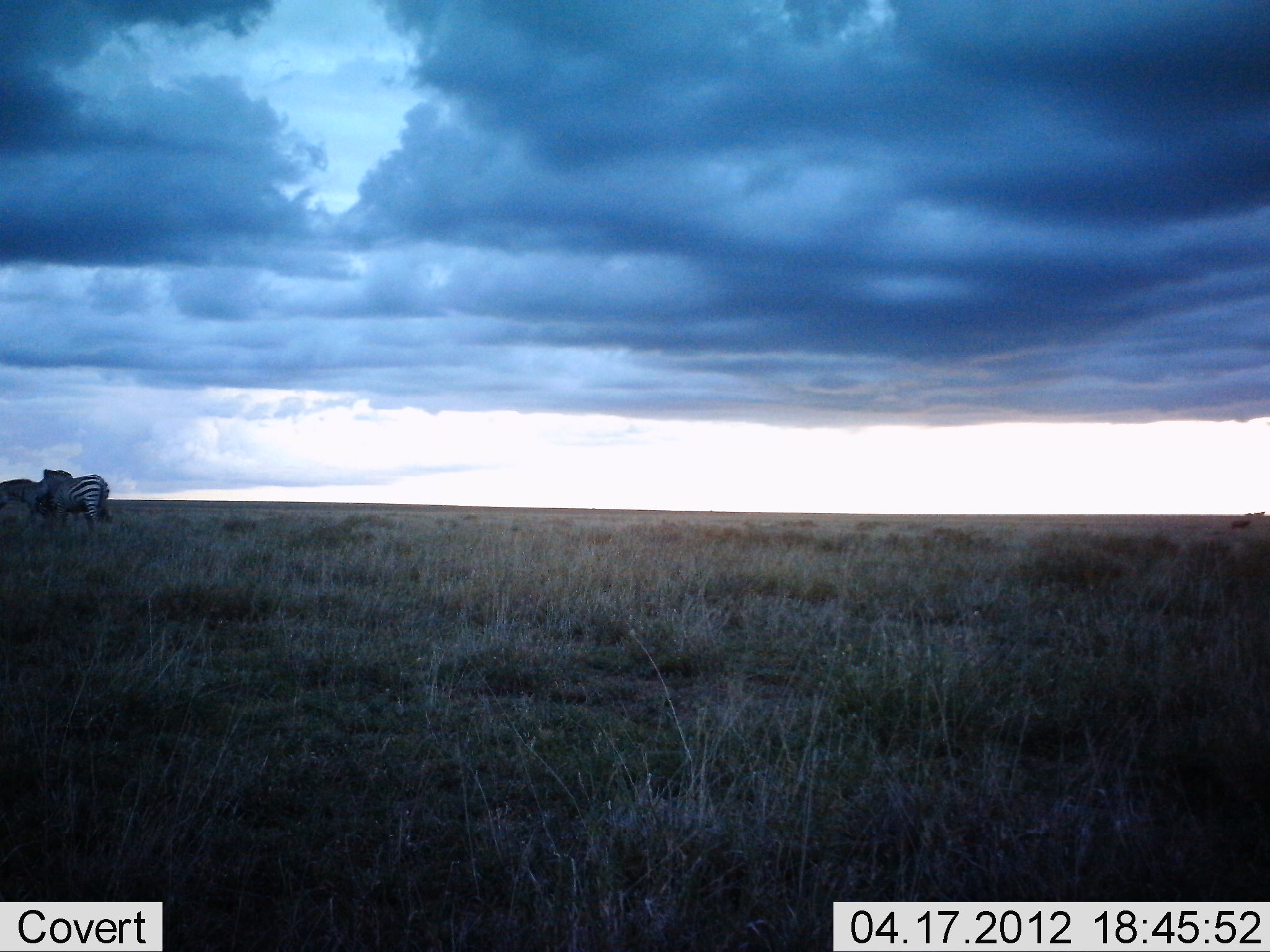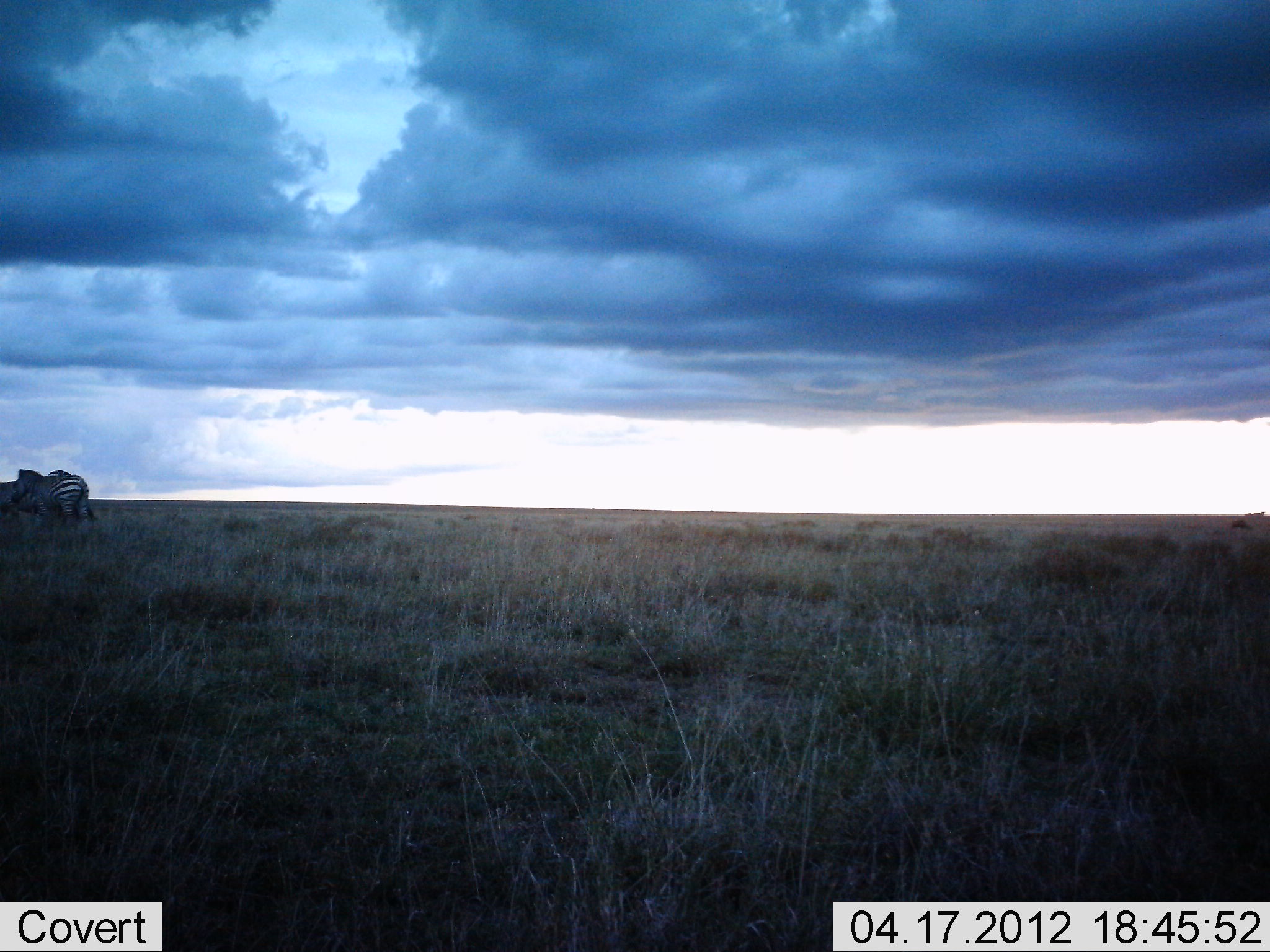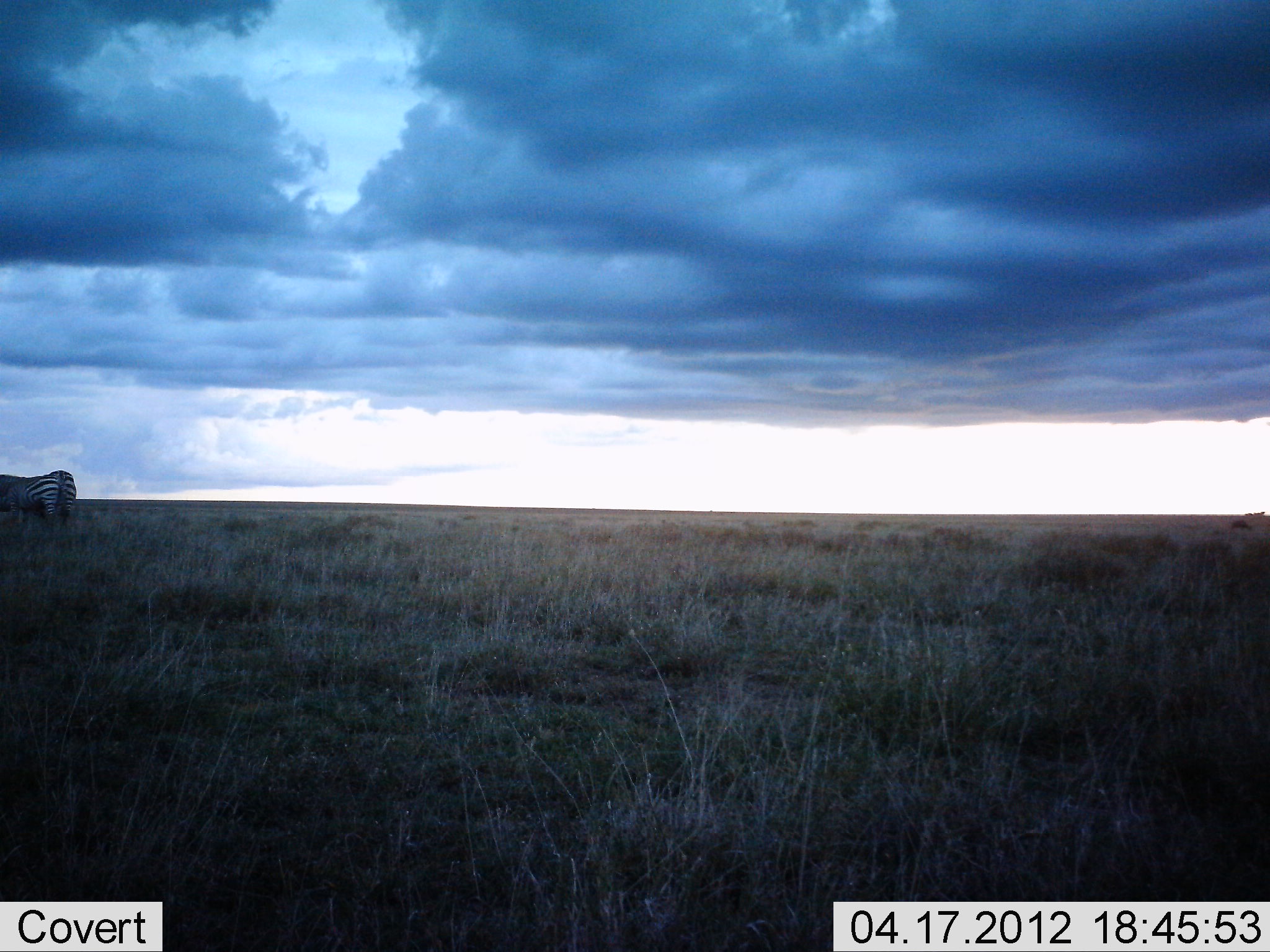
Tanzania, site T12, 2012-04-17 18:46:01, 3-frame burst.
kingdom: Animalia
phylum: Chordata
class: Mammalia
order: Perissodactyla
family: Equidae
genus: Equus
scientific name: Equus quagga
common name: plains zebra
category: zebra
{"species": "zebra (plains zebra) (Equus quagga)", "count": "2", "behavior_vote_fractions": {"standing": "65%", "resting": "0%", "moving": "94%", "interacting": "0%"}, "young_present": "0%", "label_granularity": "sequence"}